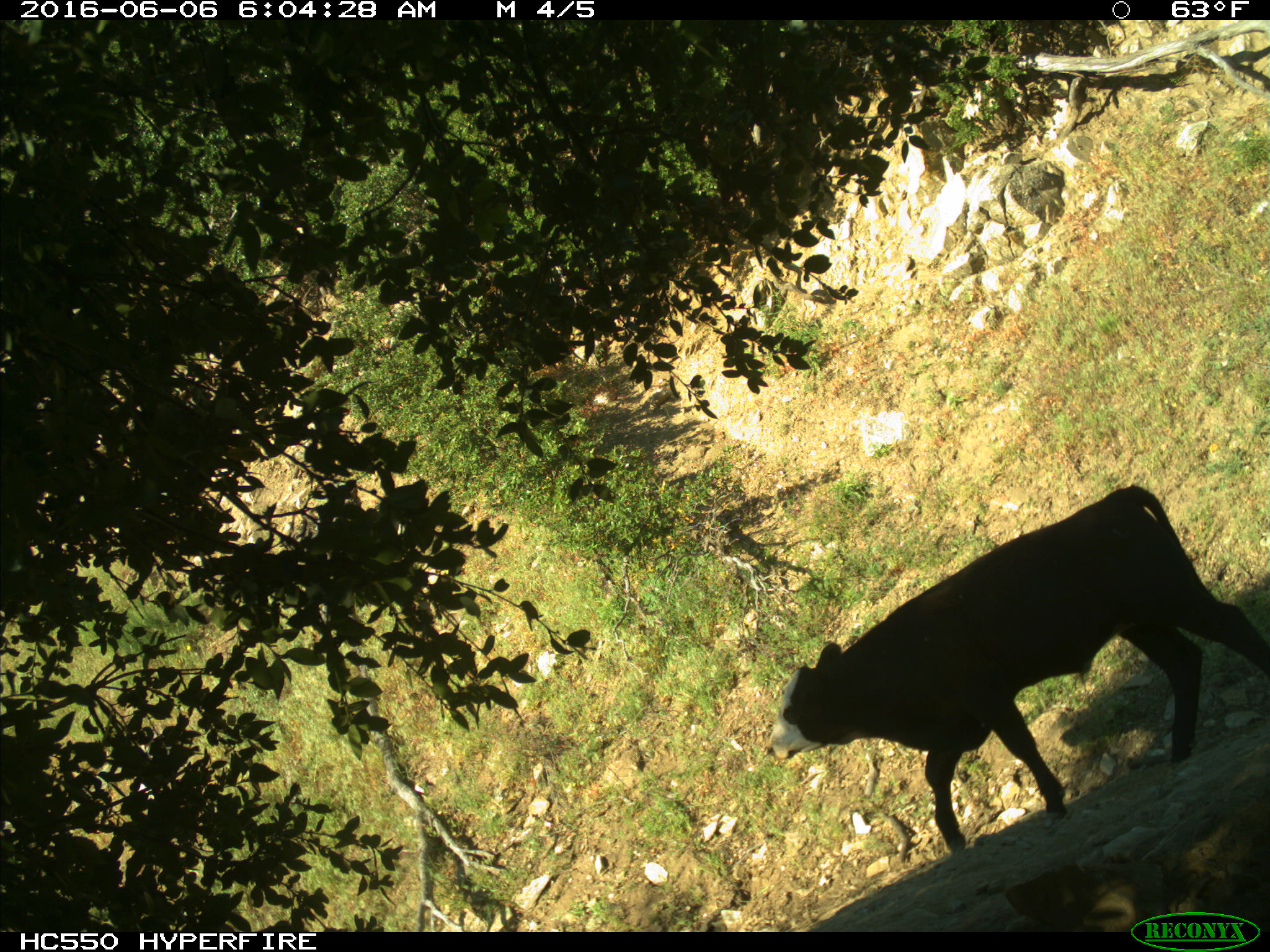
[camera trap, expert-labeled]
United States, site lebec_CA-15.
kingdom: Animalia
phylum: Chordata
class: Mammalia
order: Artiodactyla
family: Bovidae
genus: Bos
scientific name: Bos taurus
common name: domestic cow